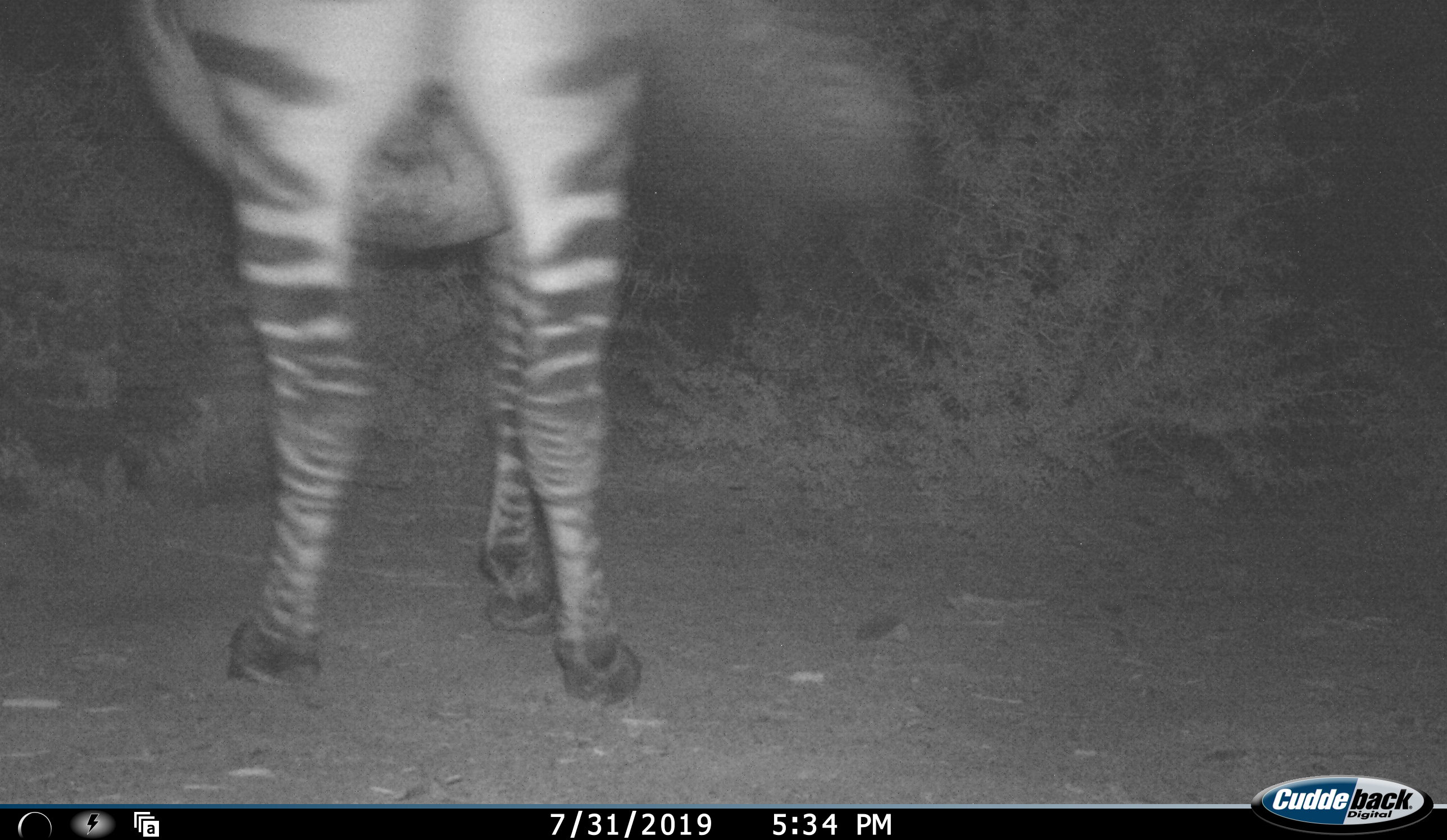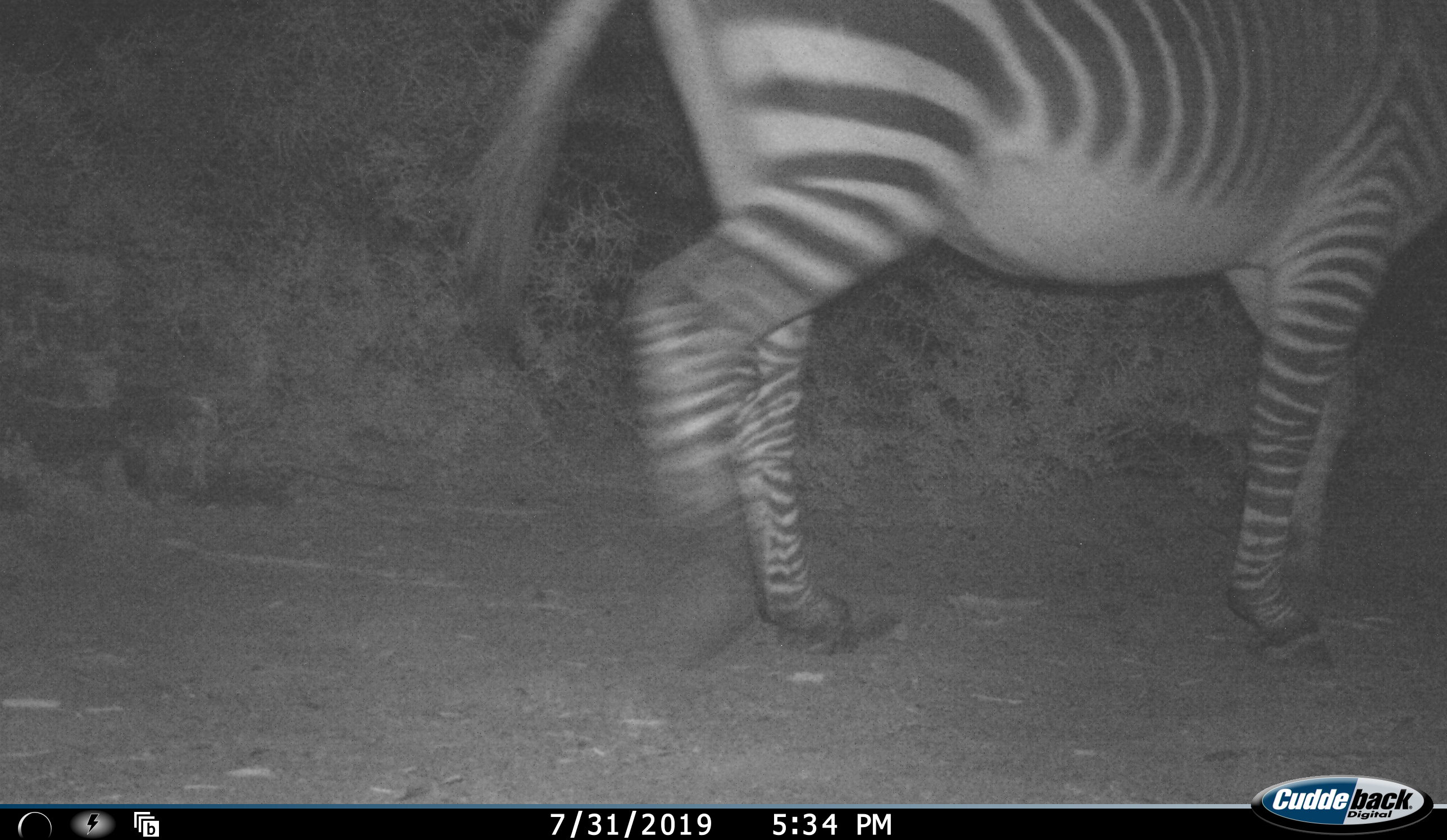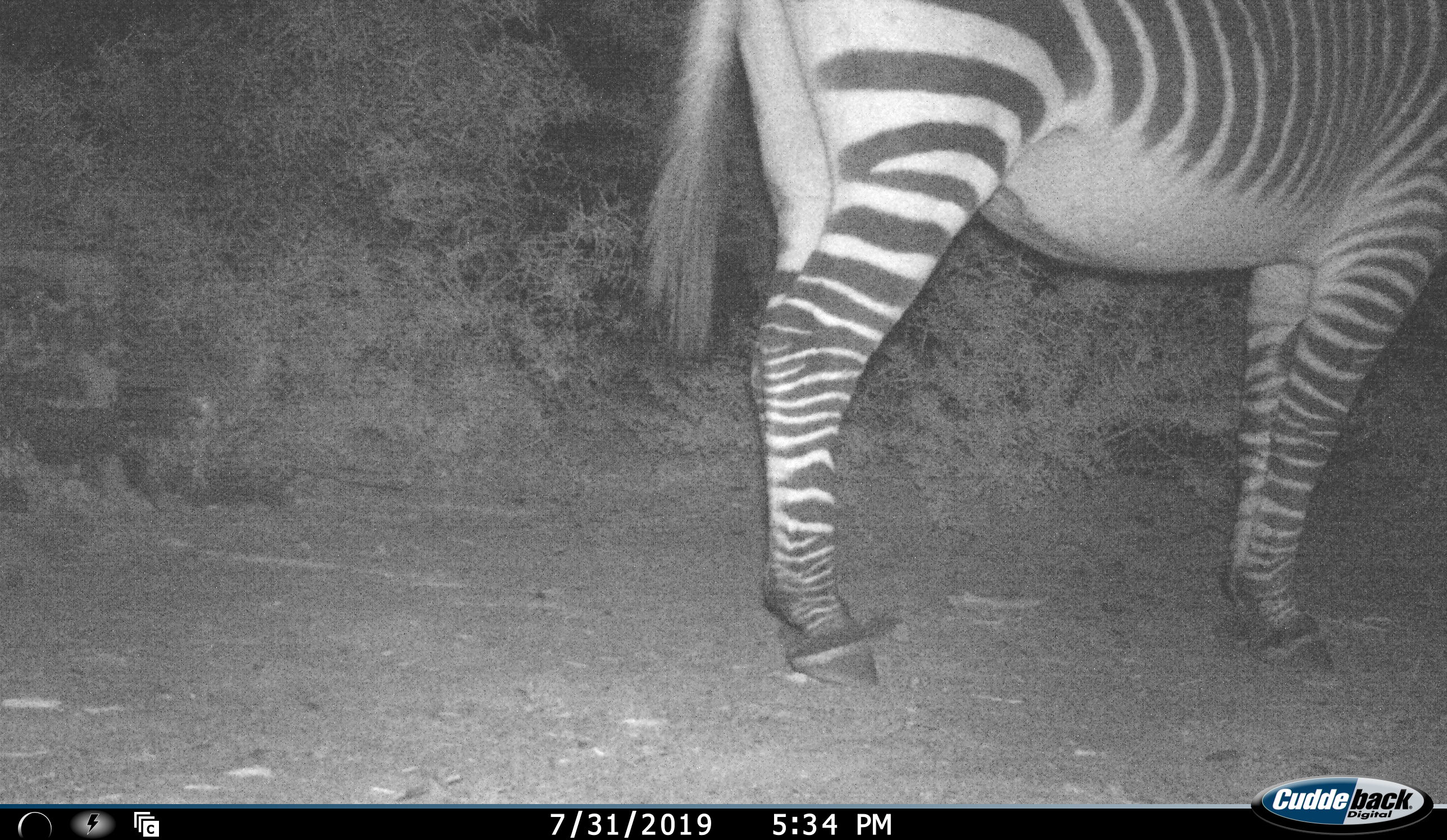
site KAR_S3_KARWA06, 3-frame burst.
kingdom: Animalia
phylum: Chordata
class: Mammalia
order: Perissodactyla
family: Equidae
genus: Equus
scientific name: Equus zebra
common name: mountain zebra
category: zebramountain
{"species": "zebramountain (mountain zebra) (Equus zebra)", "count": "1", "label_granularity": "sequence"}